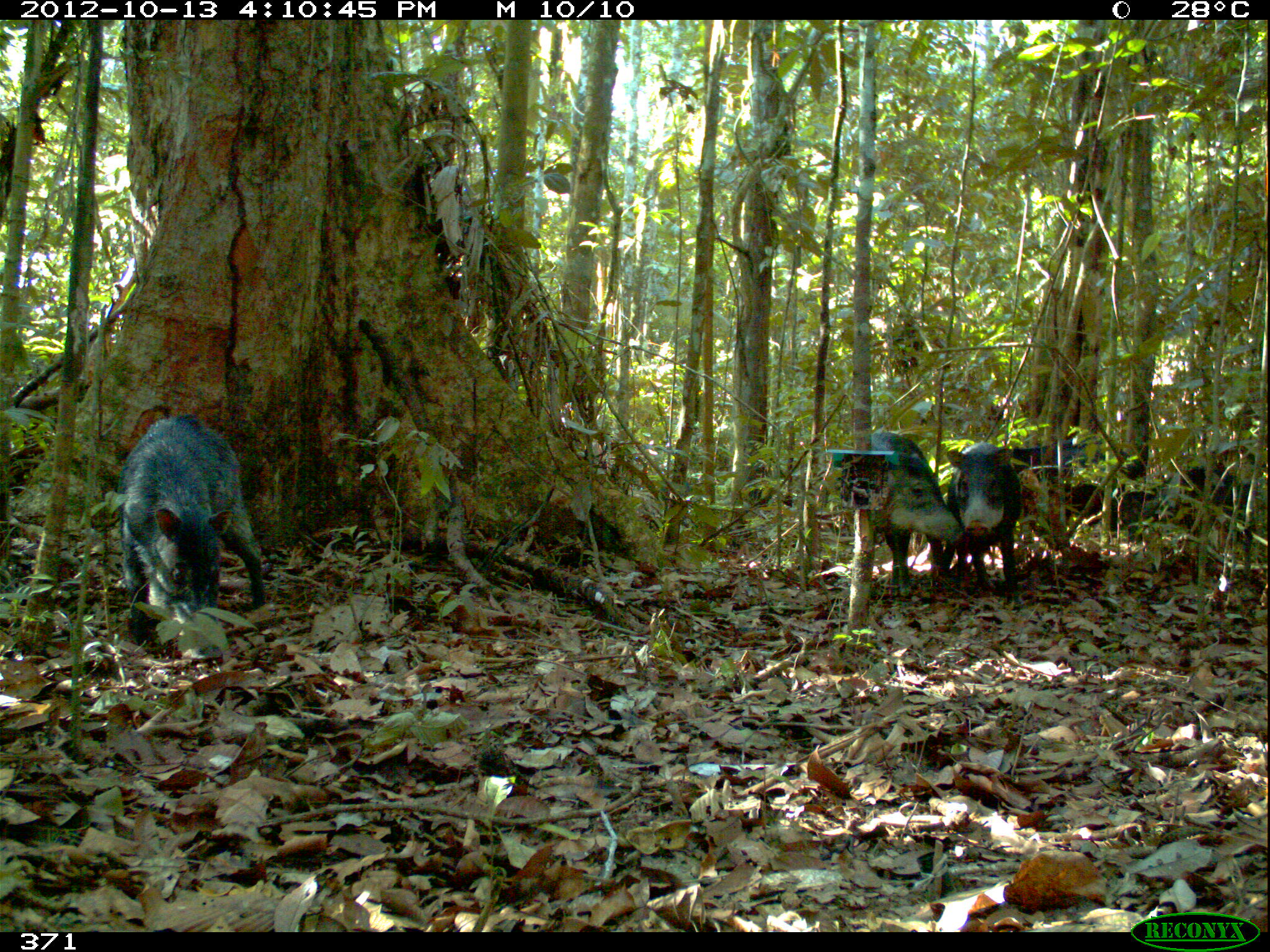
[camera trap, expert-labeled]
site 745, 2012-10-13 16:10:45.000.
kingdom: Animalia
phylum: Chordata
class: Mammalia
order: Artiodactyla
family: Tayassuidae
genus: Tayassu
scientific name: Tayassu pecari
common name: white-lipped peccary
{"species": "Tayassu pecari (white-lipped peccary)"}